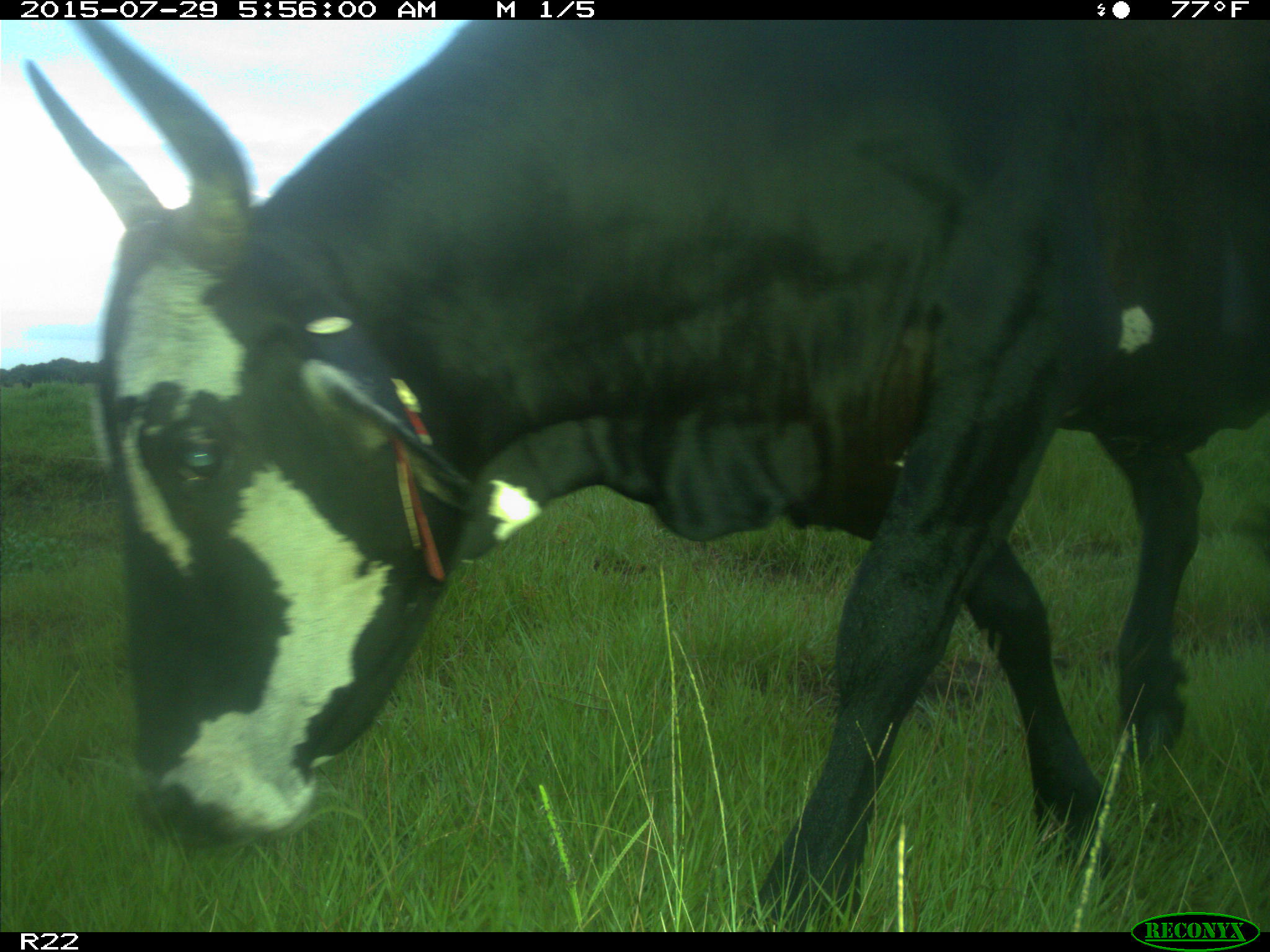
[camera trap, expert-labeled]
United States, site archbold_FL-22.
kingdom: Animalia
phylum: Chordata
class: Mammalia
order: Artiodactyla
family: Bovidae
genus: Bos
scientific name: Bos taurus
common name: domestic cow